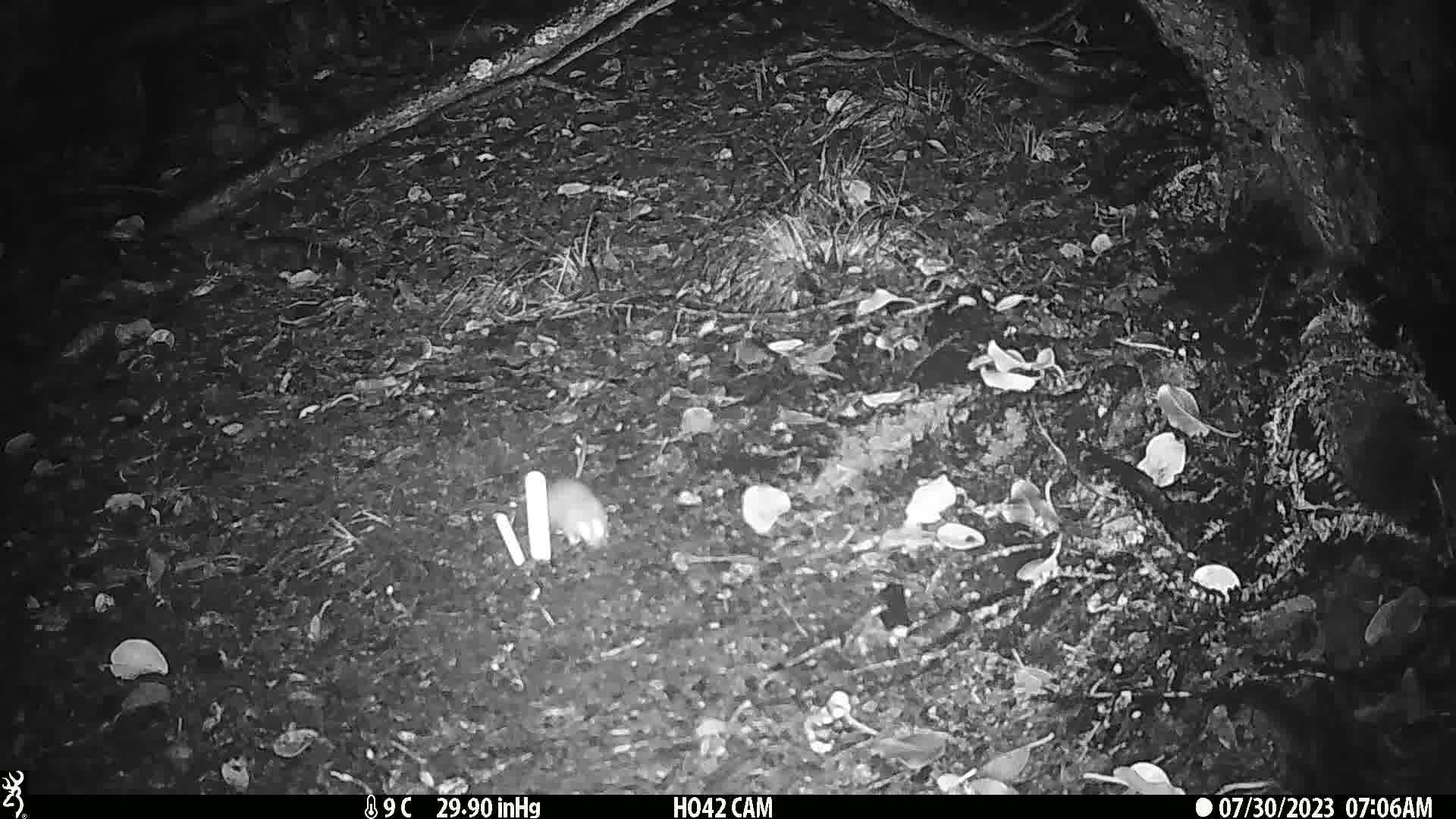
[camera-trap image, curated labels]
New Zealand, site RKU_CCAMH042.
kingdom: Animalia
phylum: Chordata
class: Mammalia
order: Rodentia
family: Muridae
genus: Rattus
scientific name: Rattus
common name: rat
Rat (Rattus).